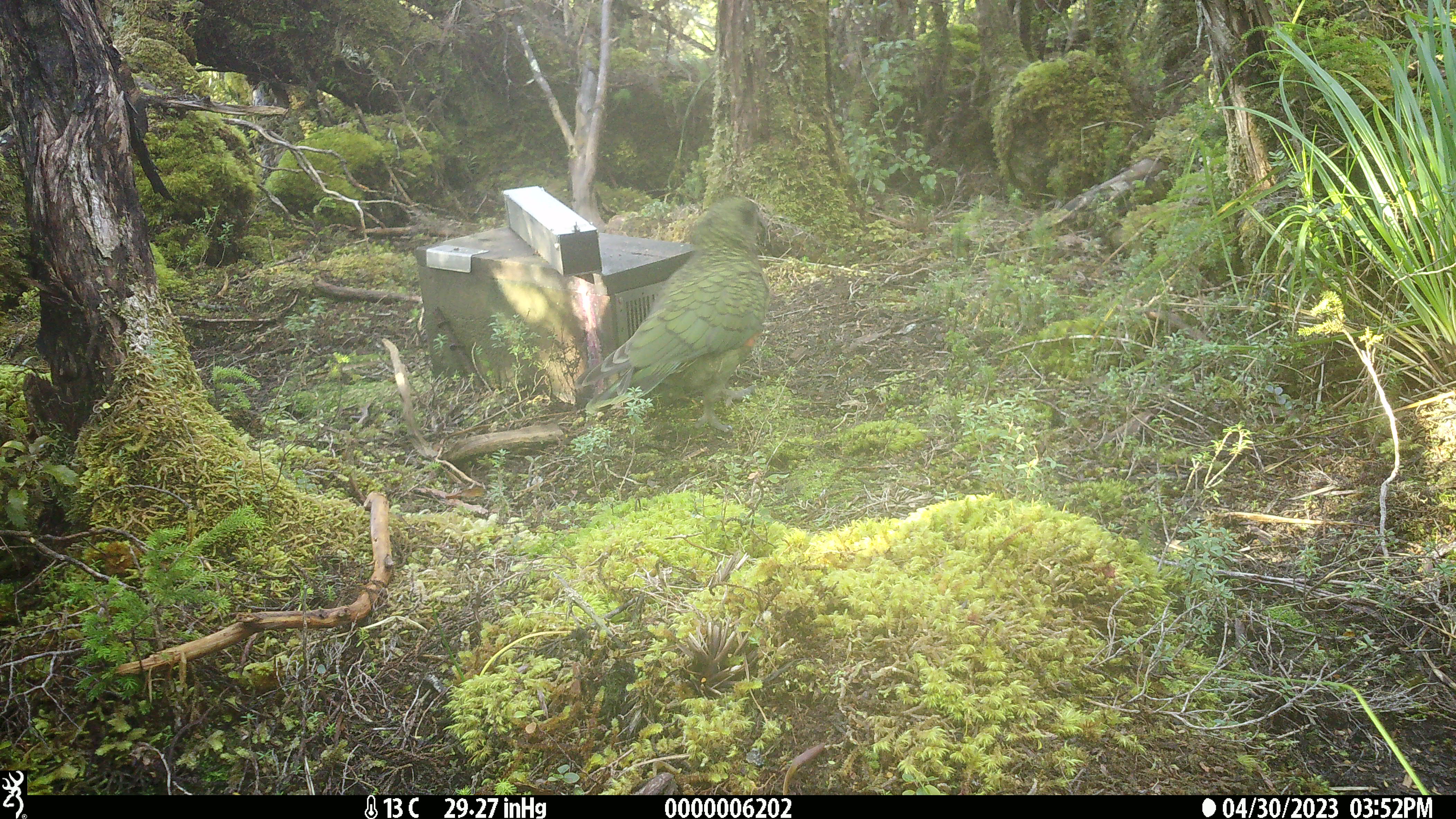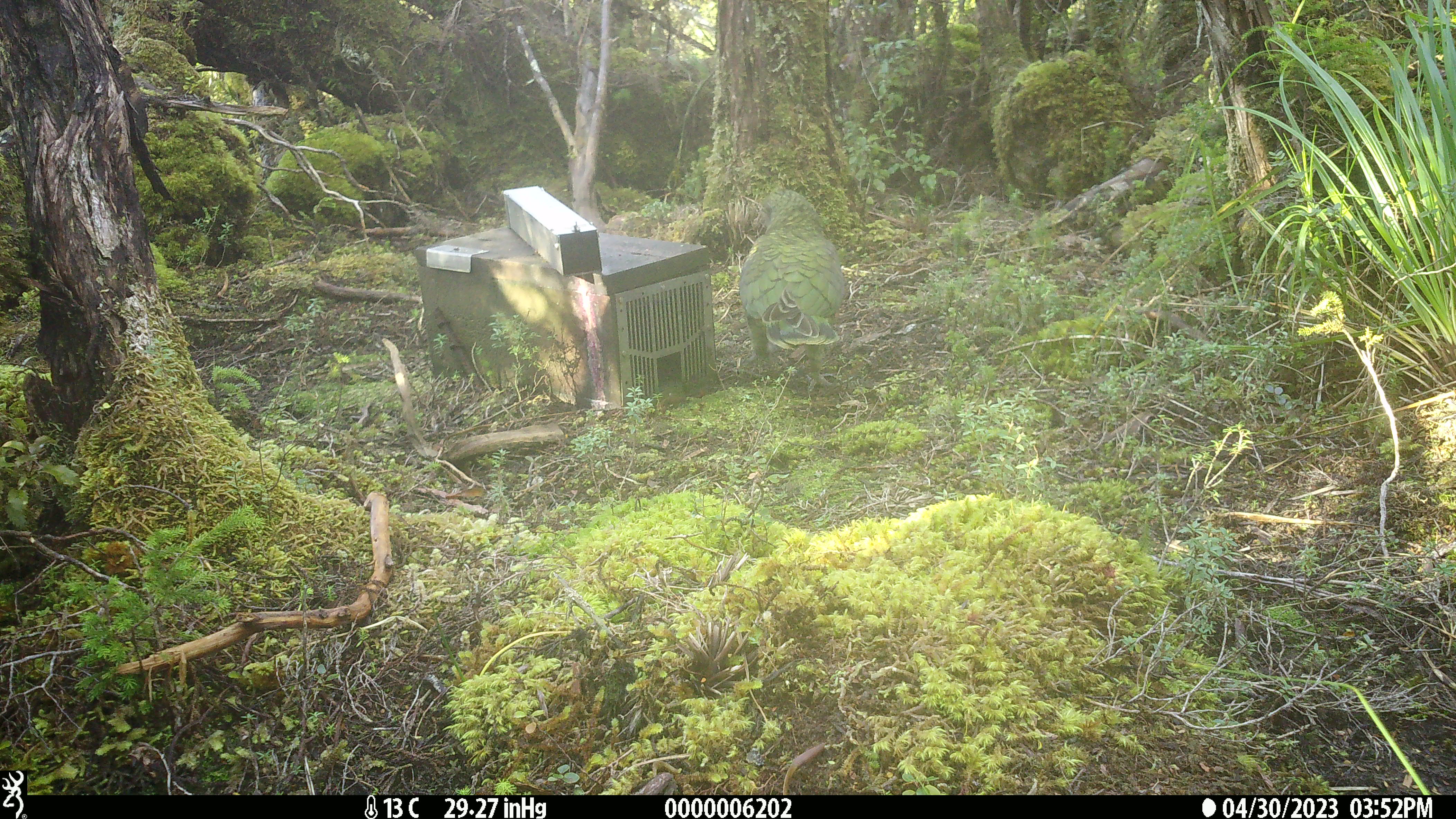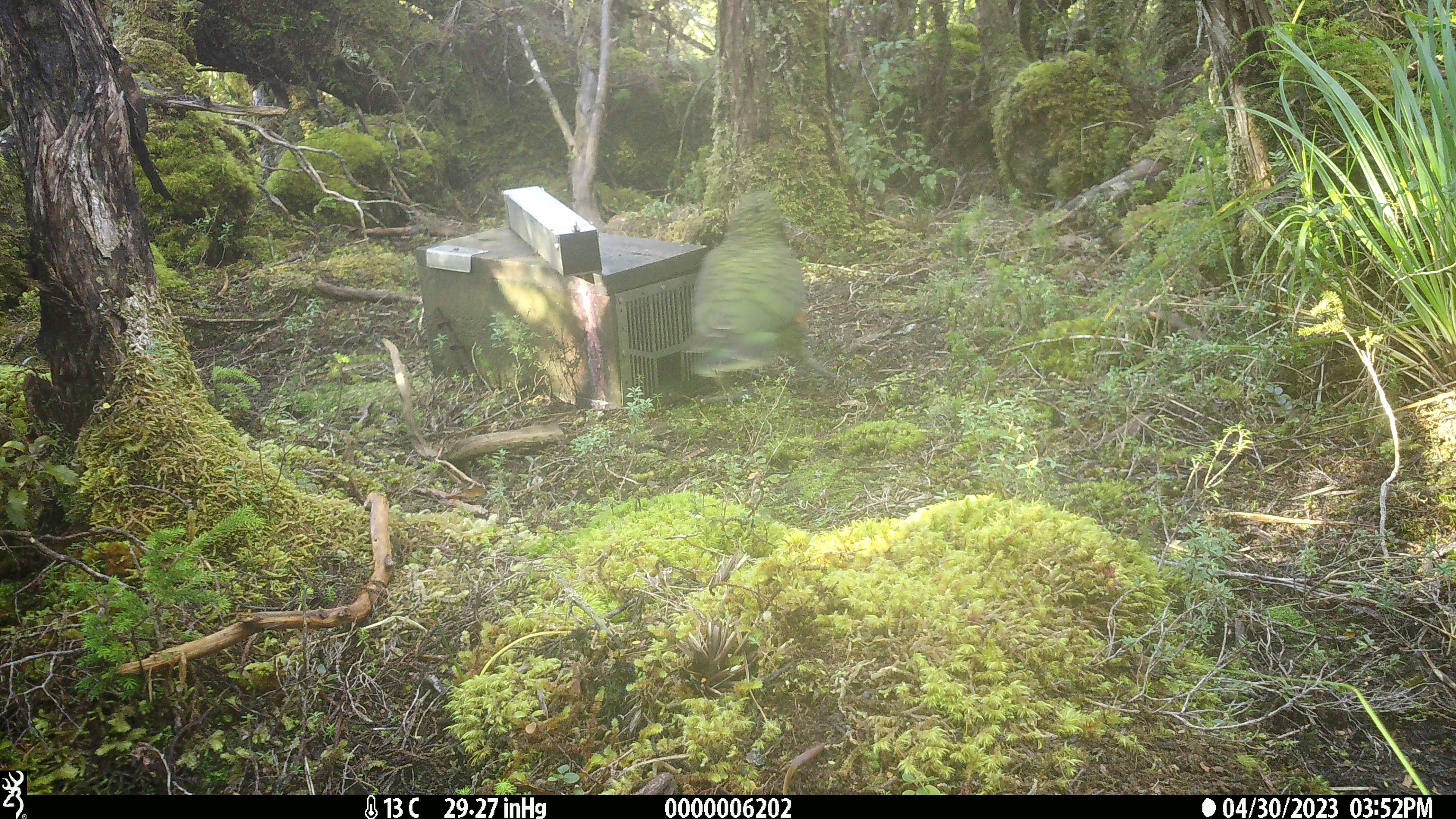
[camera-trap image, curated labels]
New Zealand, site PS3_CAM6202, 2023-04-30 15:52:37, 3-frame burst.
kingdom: Animalia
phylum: Chordata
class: Aves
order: Psittaciformes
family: Strigopidae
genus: Nestor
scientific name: Nestor notabilis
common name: kea